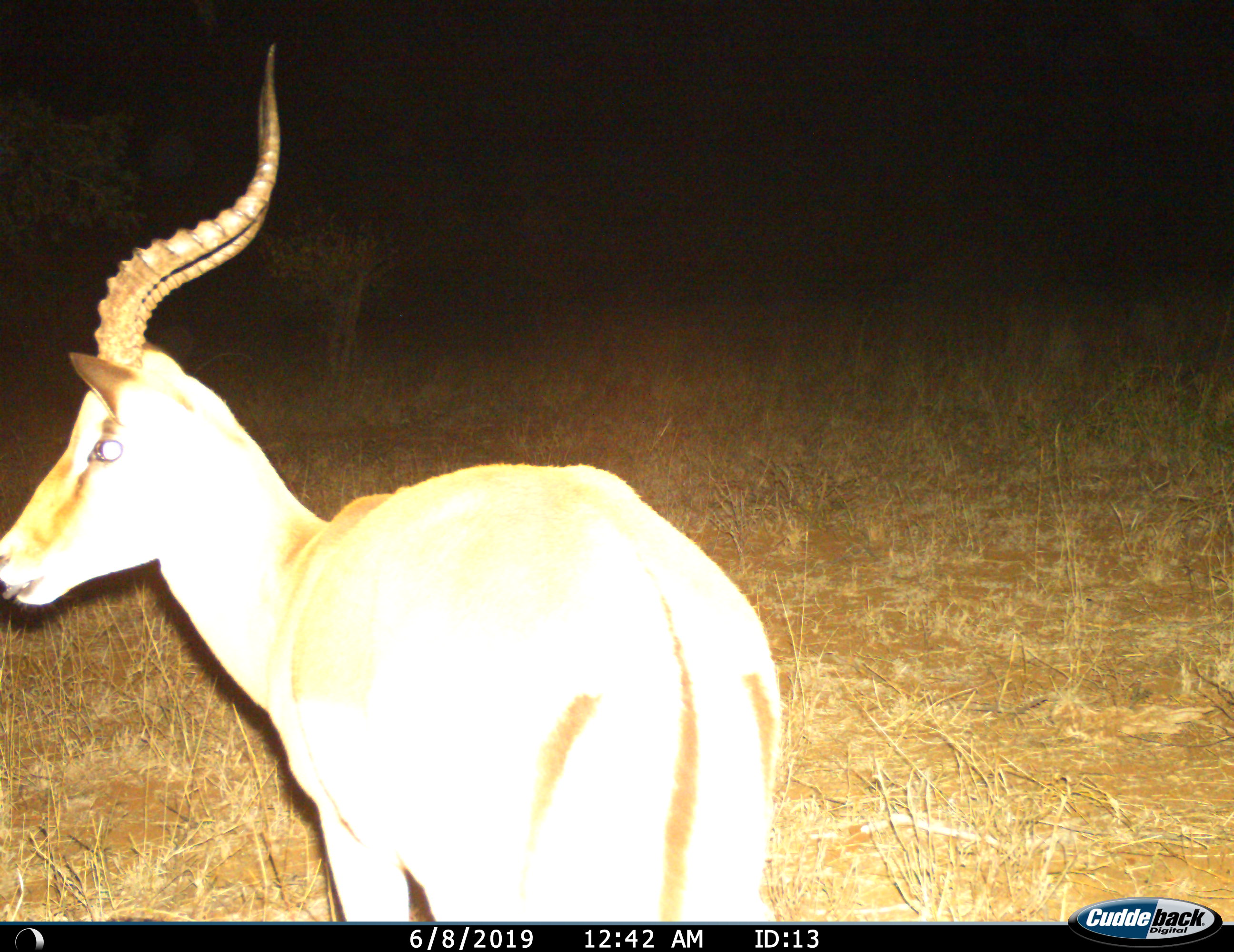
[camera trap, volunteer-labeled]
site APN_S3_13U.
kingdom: Animalia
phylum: Chordata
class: Mammalia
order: Artiodactyla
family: Bovidae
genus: Aepyceros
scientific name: Aepyceros melampus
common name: impala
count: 1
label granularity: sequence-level